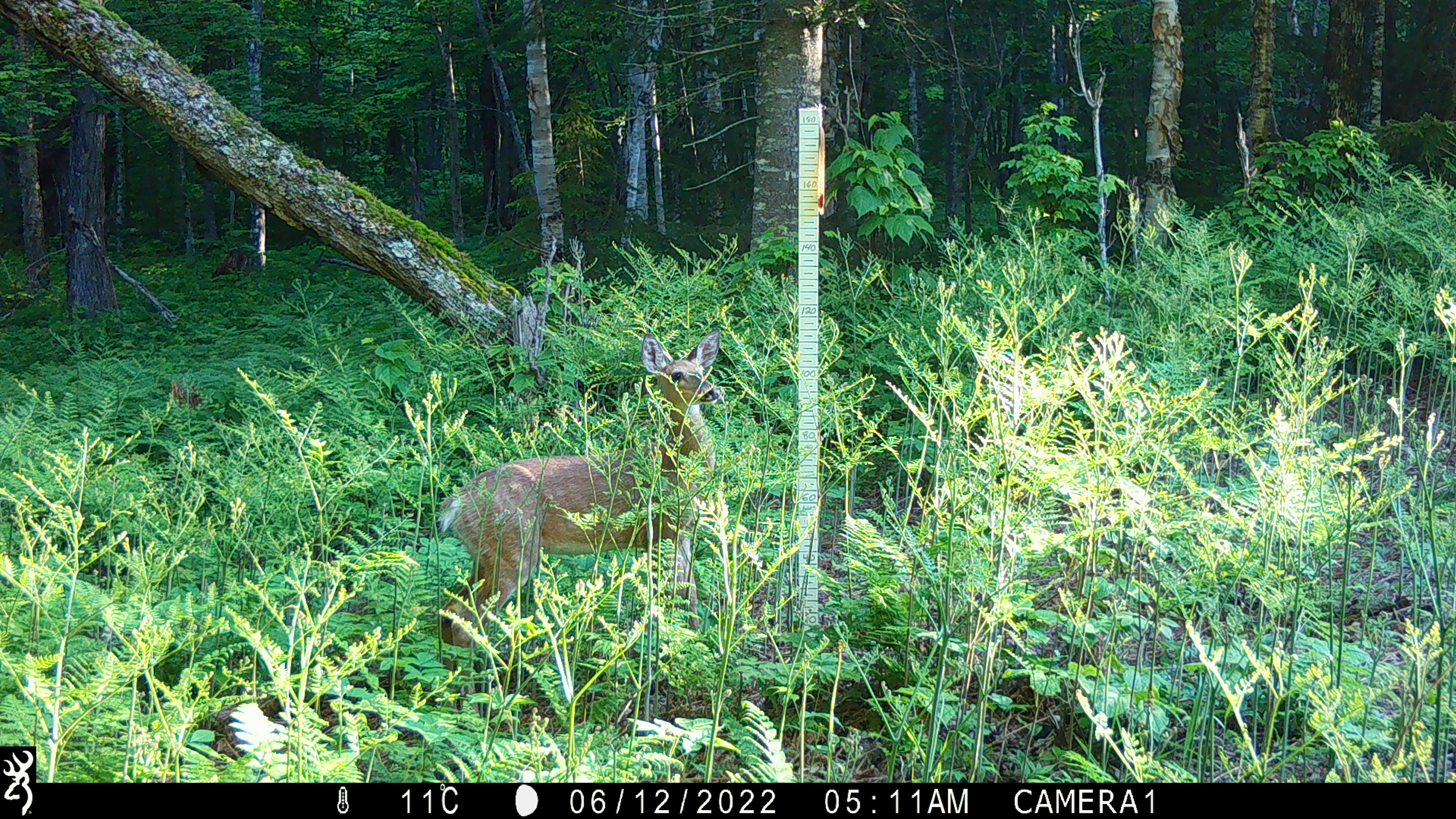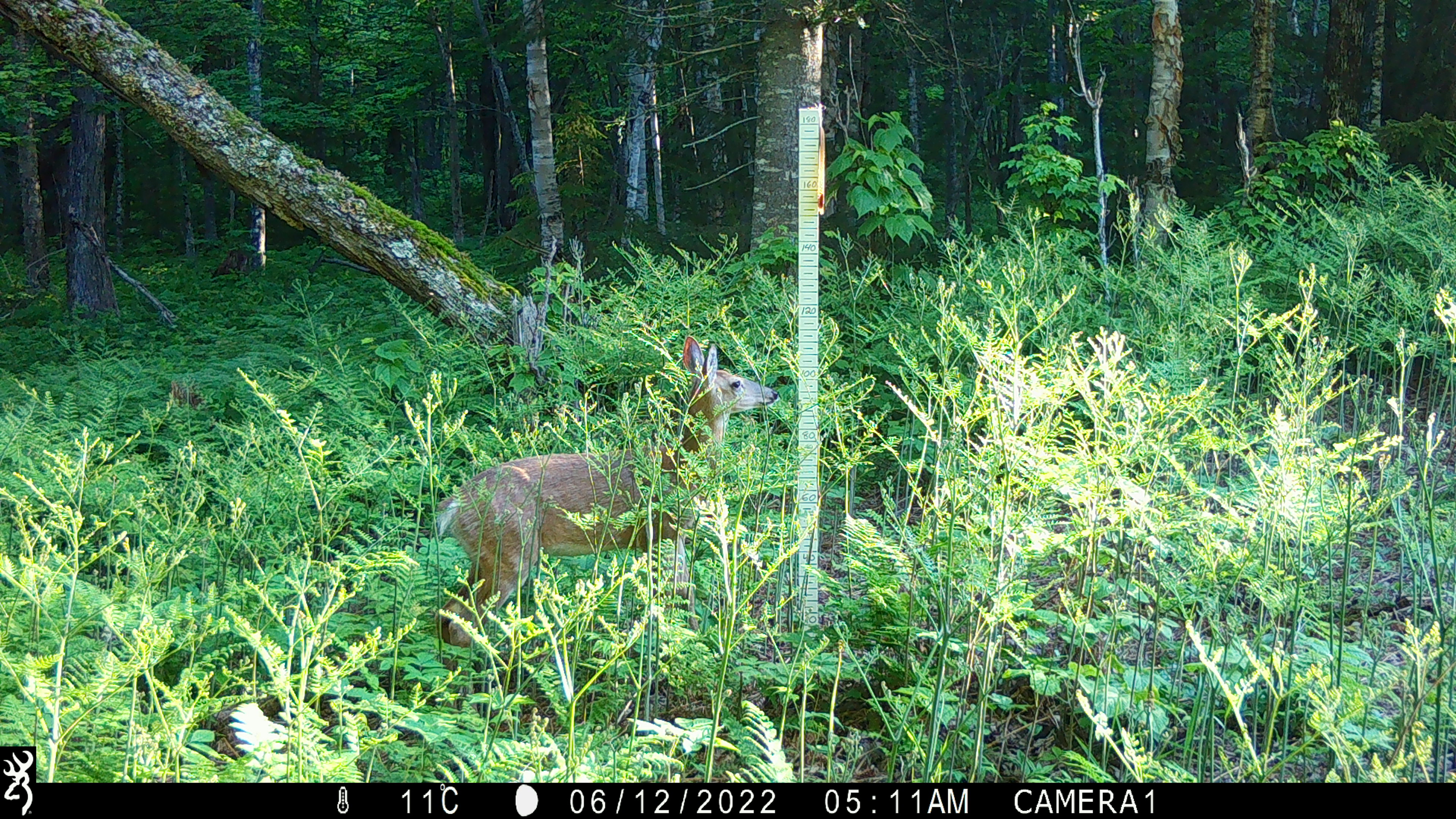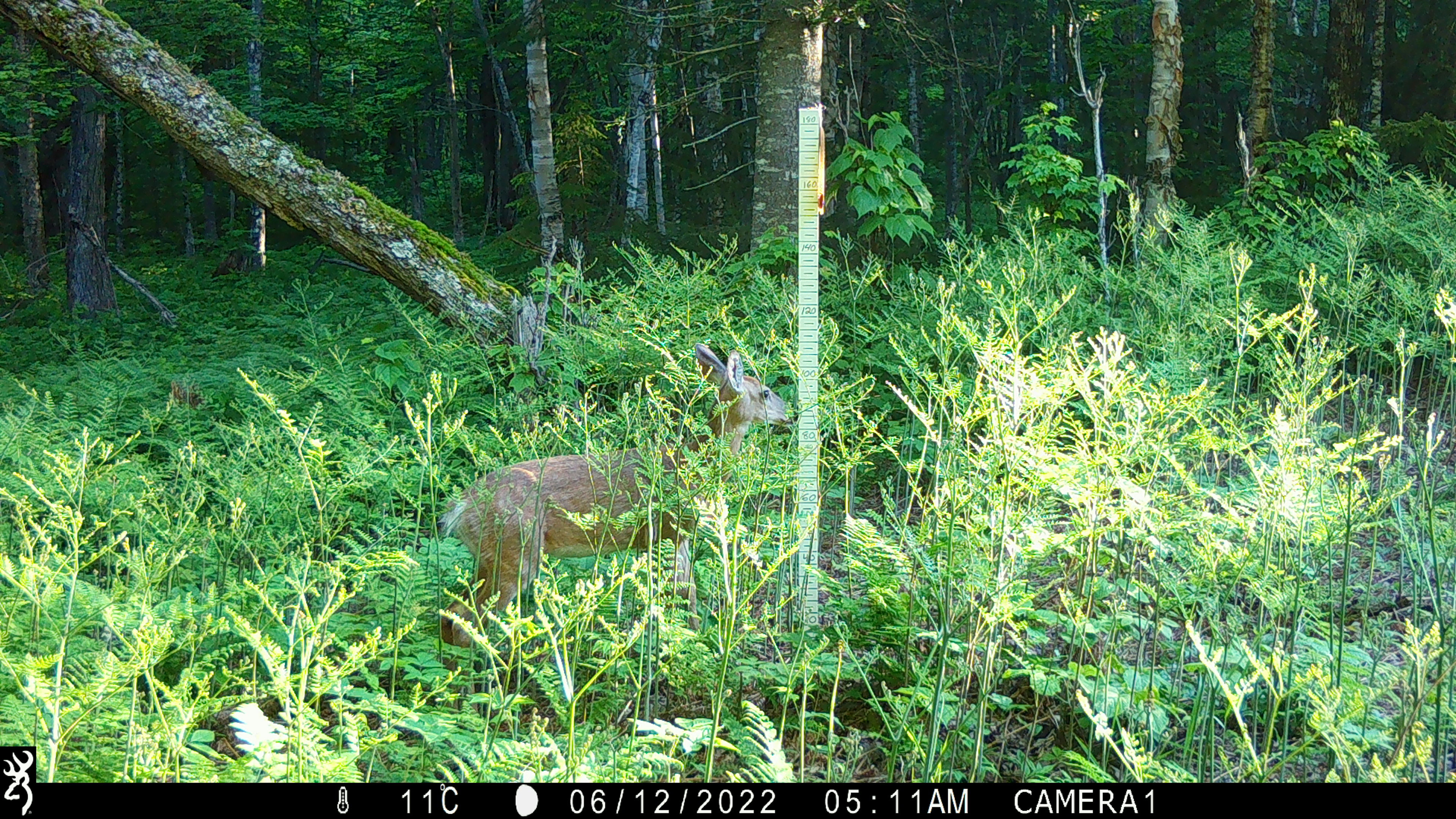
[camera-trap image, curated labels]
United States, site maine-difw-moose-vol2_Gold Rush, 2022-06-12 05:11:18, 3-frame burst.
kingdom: Animalia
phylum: Chordata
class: Mammalia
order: Artiodactyla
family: Cervidae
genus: Odocoileus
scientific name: Odocoileus virginianus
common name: white-tailed deer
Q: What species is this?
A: White-tailed deer (Odocoileus virginianus).